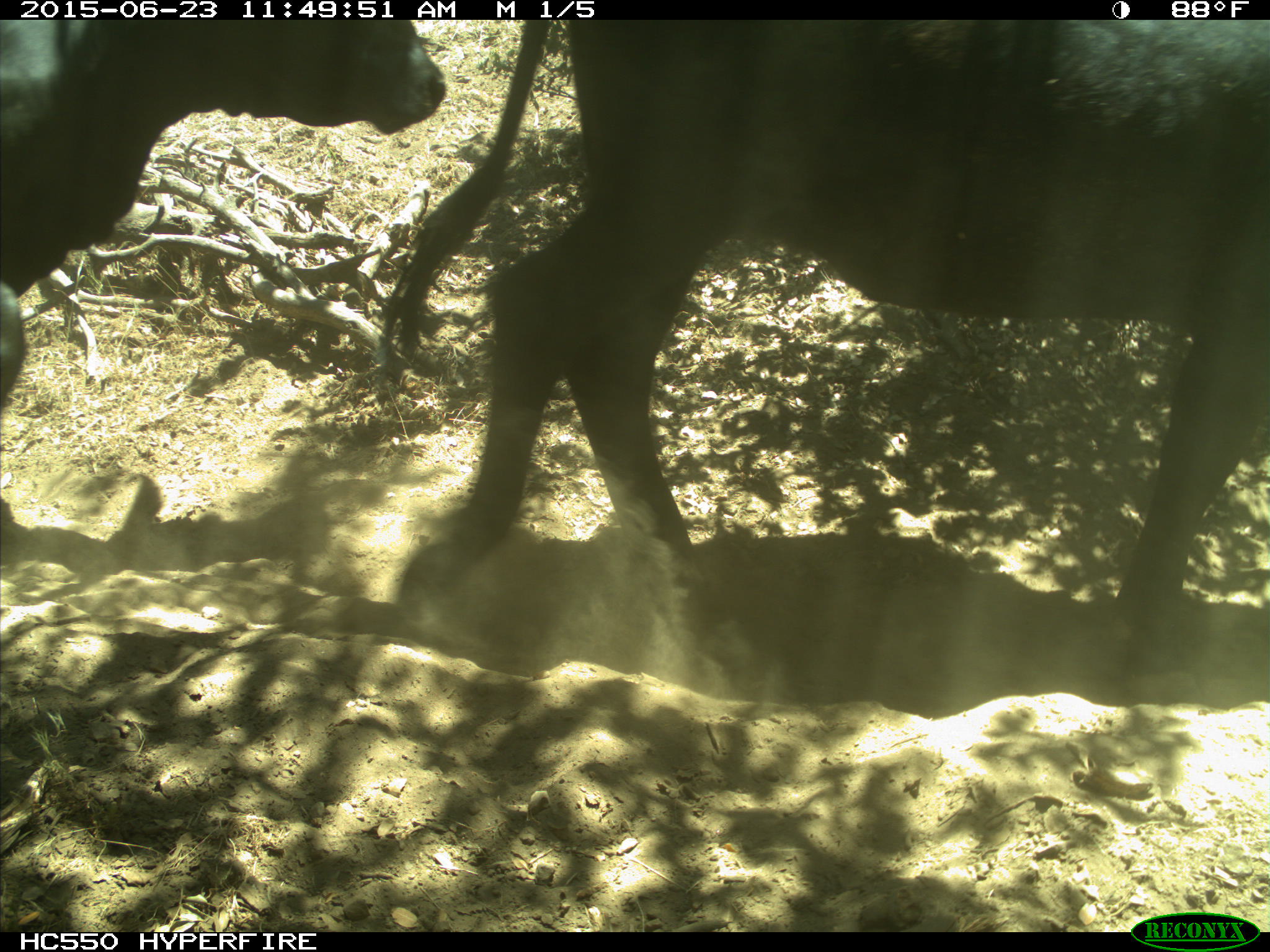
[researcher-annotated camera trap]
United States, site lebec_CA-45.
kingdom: Animalia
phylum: Chordata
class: Mammalia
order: Artiodactyla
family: Bovidae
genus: Bos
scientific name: Bos taurus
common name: domestic cow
Bos taurus (domestic cow).